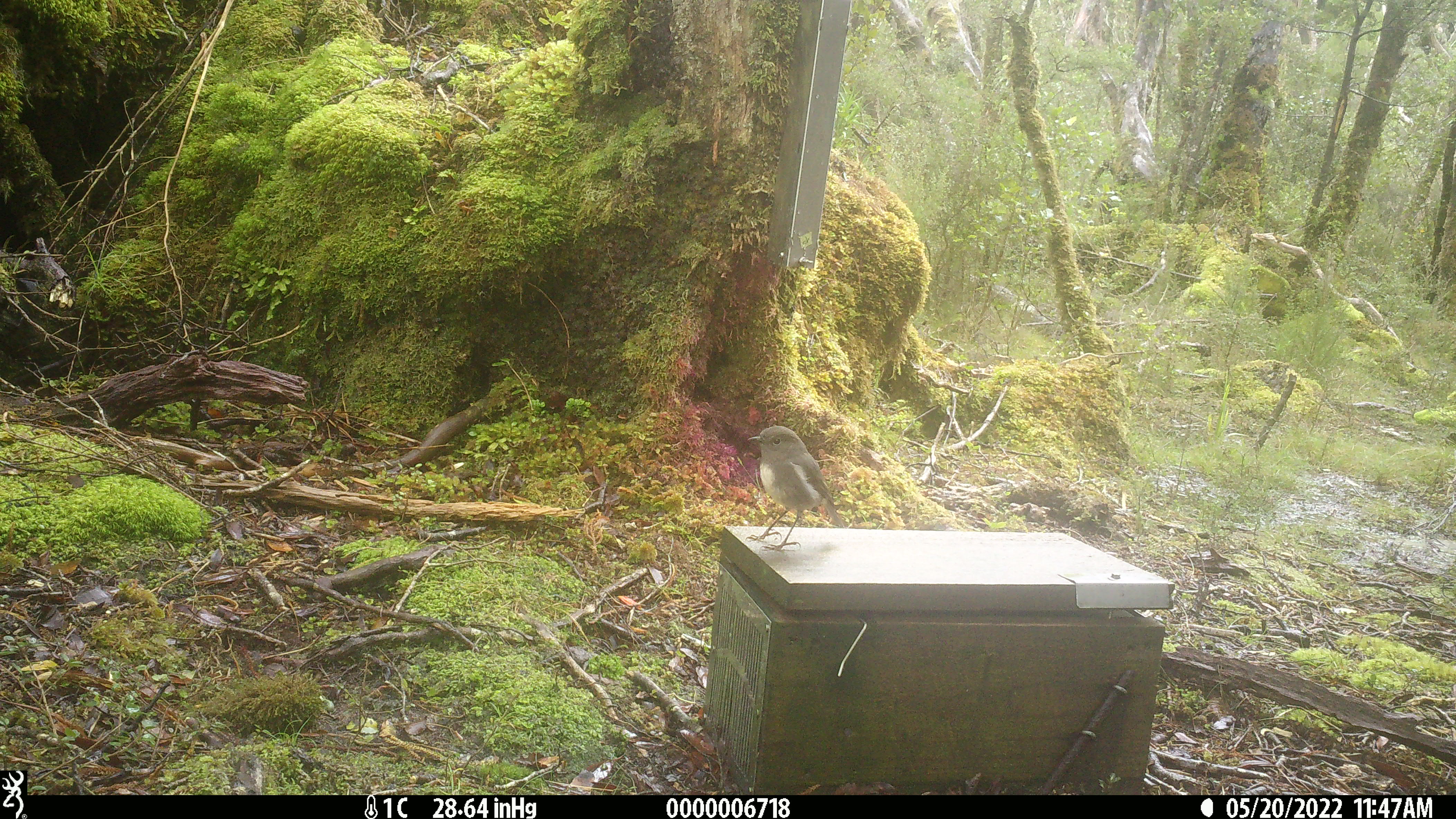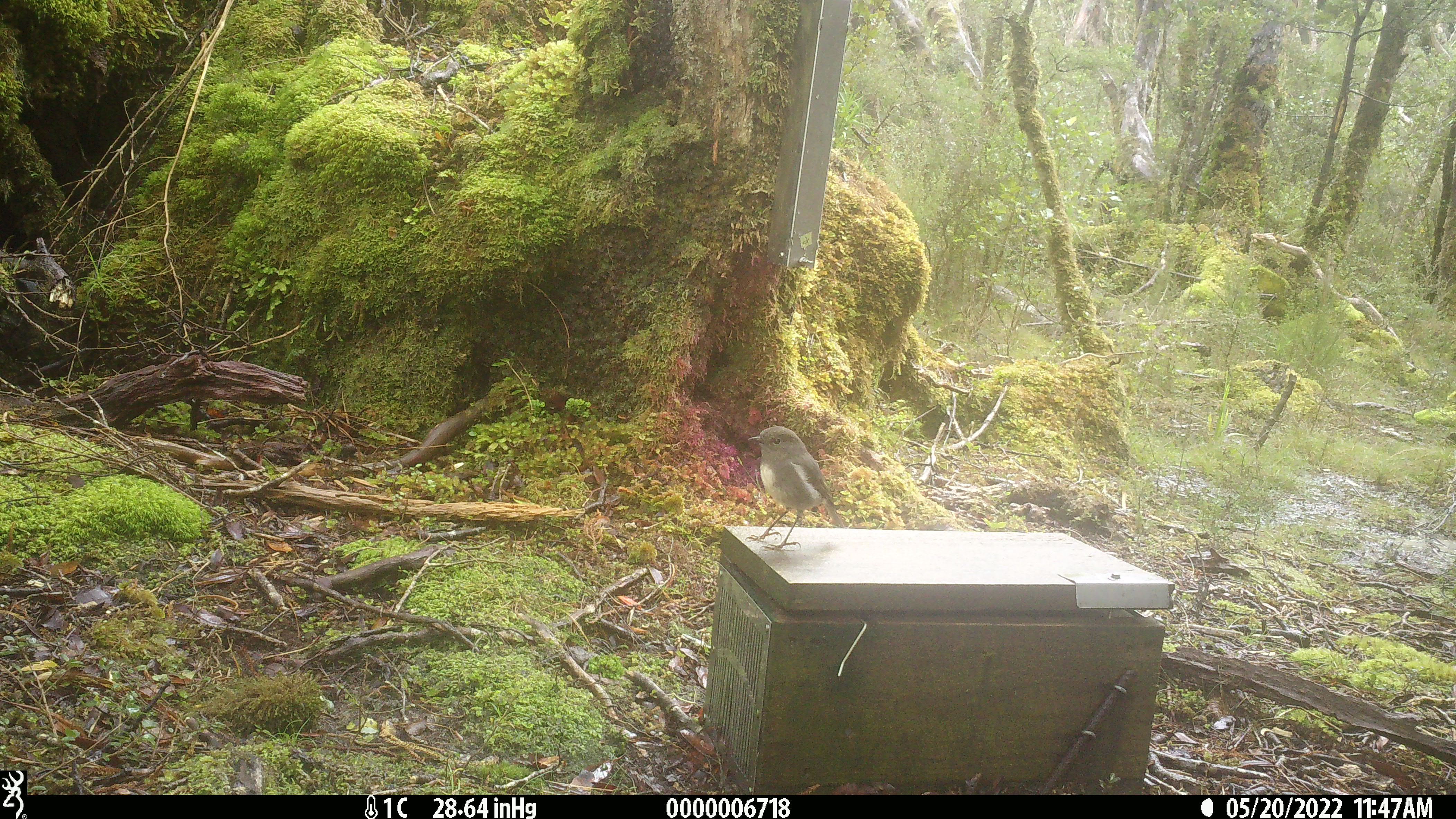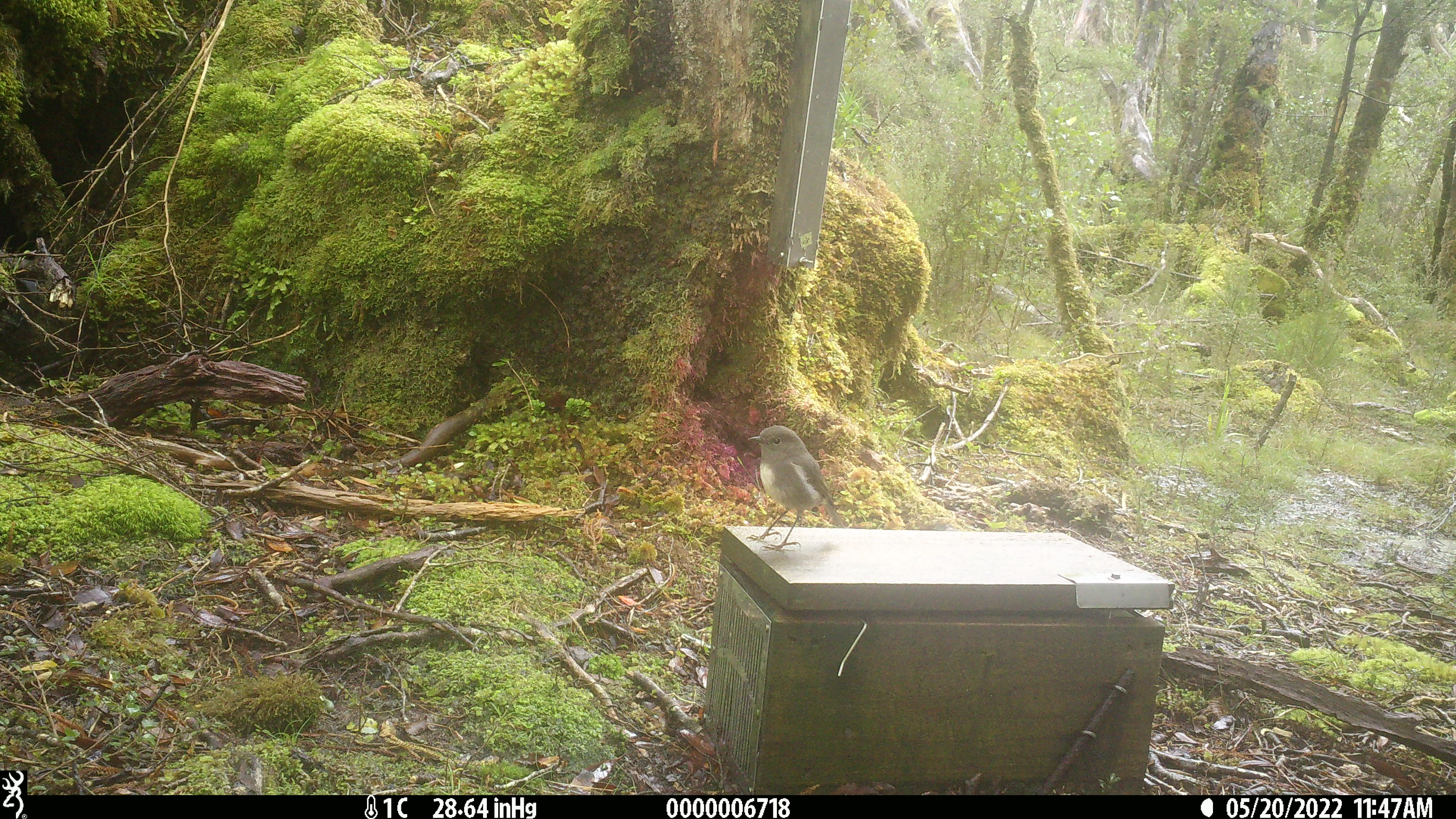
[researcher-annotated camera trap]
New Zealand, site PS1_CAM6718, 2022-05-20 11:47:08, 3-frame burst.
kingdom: Animalia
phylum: Chordata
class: Aves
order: Passeriformes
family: Petroicidae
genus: Petroica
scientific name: Petroica australis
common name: new zealand robin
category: robin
Robin (new zealand robin) (Petroica australis).